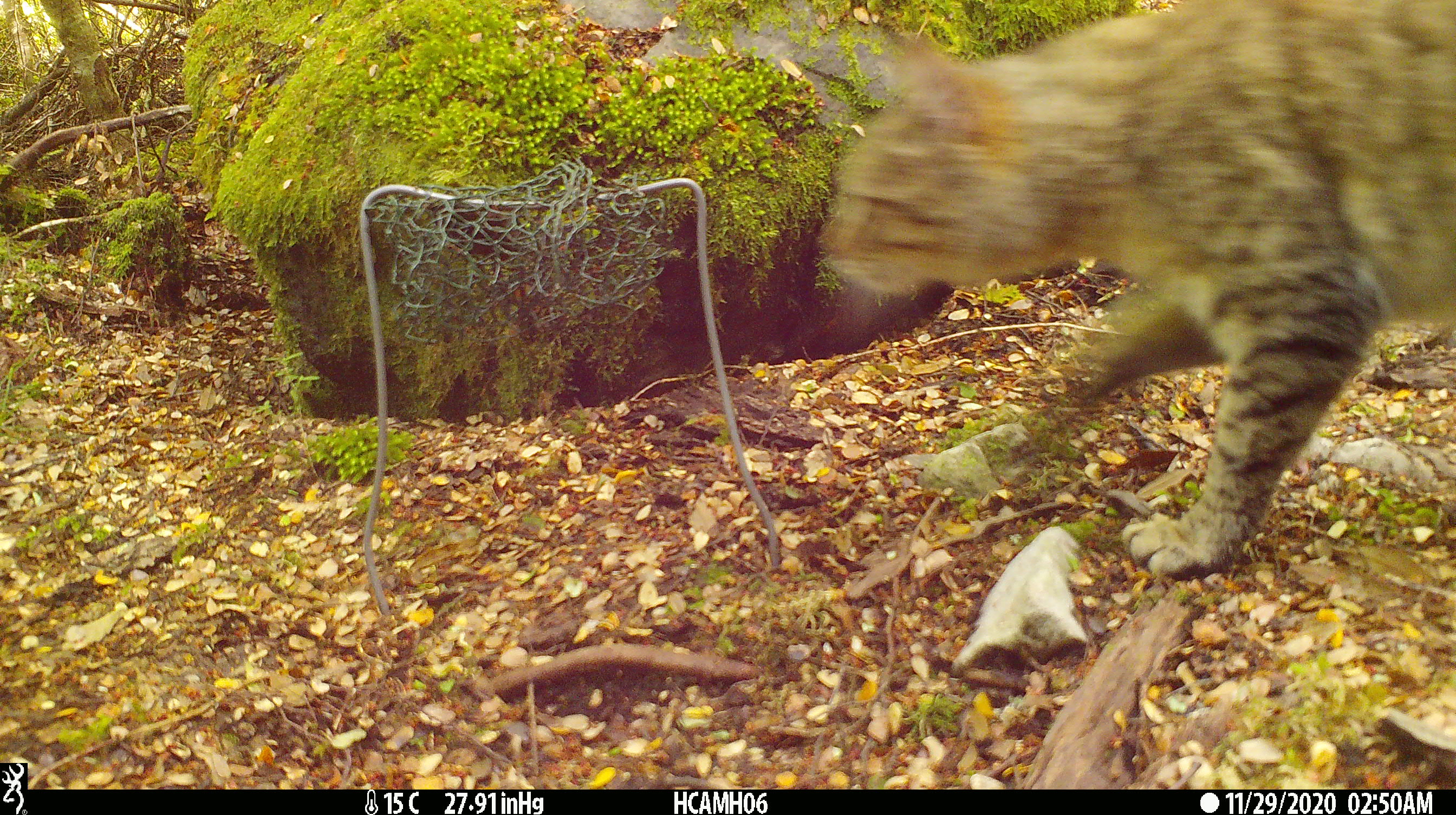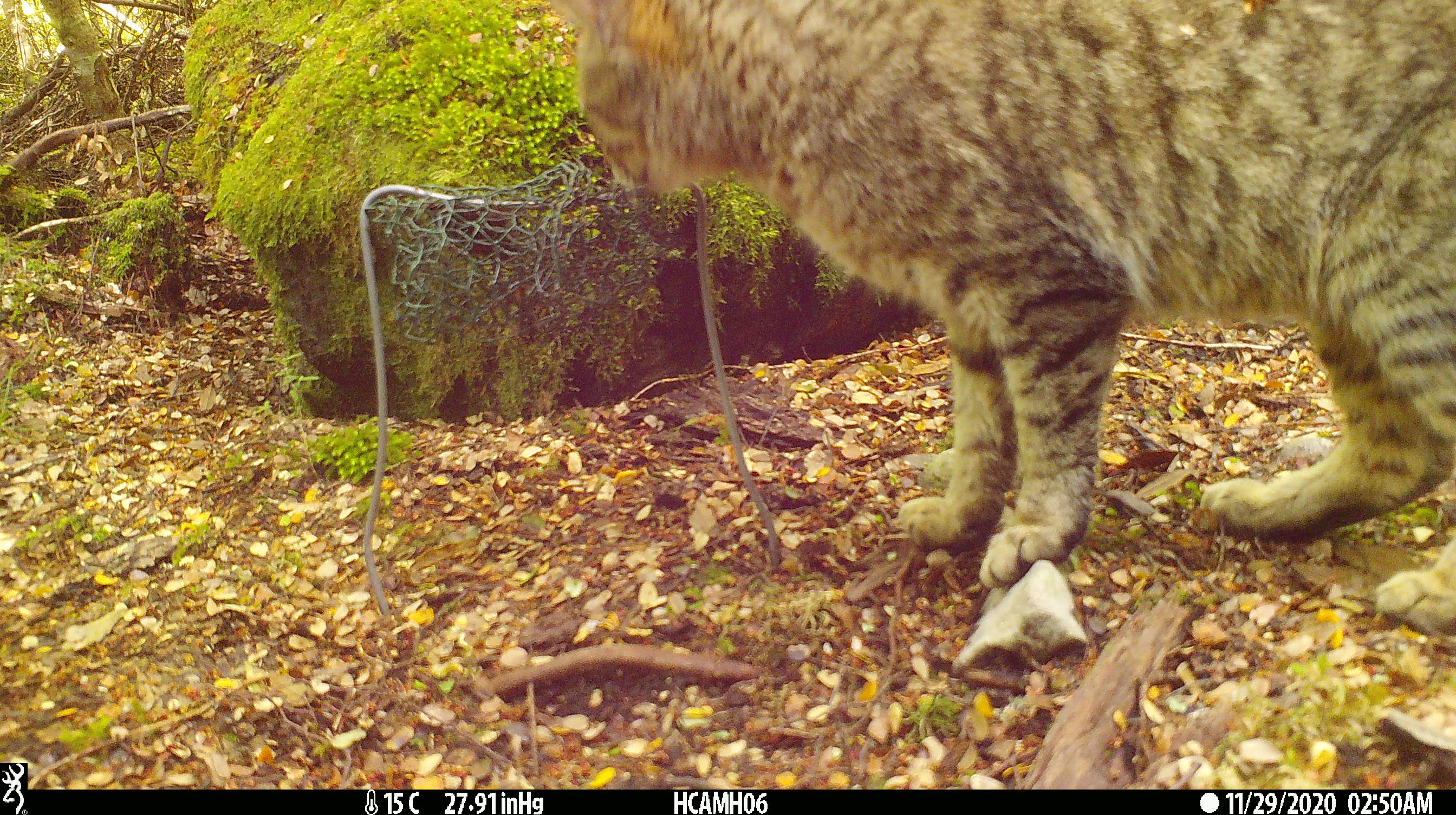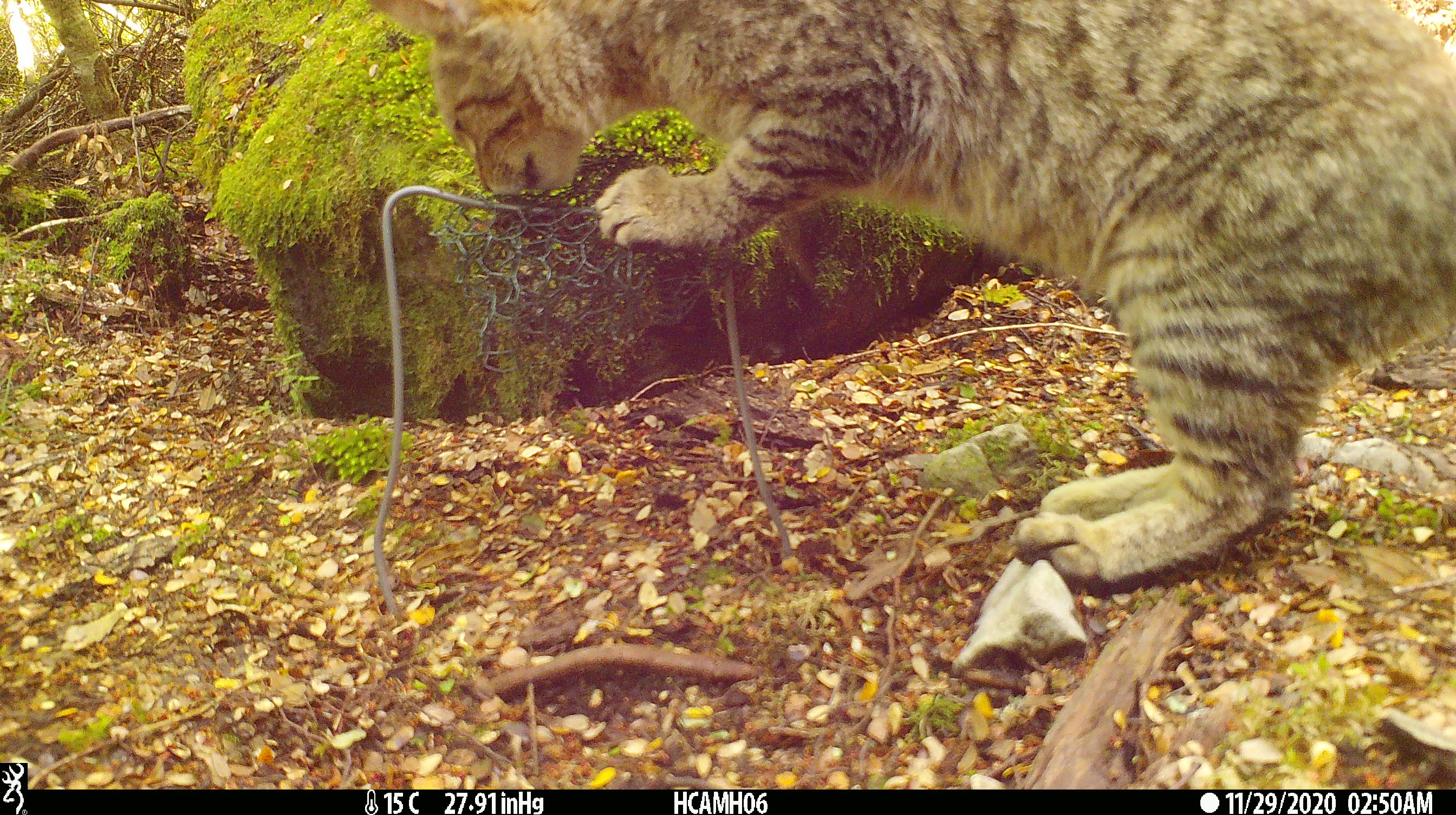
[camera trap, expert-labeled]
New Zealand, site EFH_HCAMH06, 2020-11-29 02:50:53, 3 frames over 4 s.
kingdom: Animalia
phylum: Chordata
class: Mammalia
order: Carnivora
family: Felidae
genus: Felis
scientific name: Felis catus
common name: domestic cat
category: cat